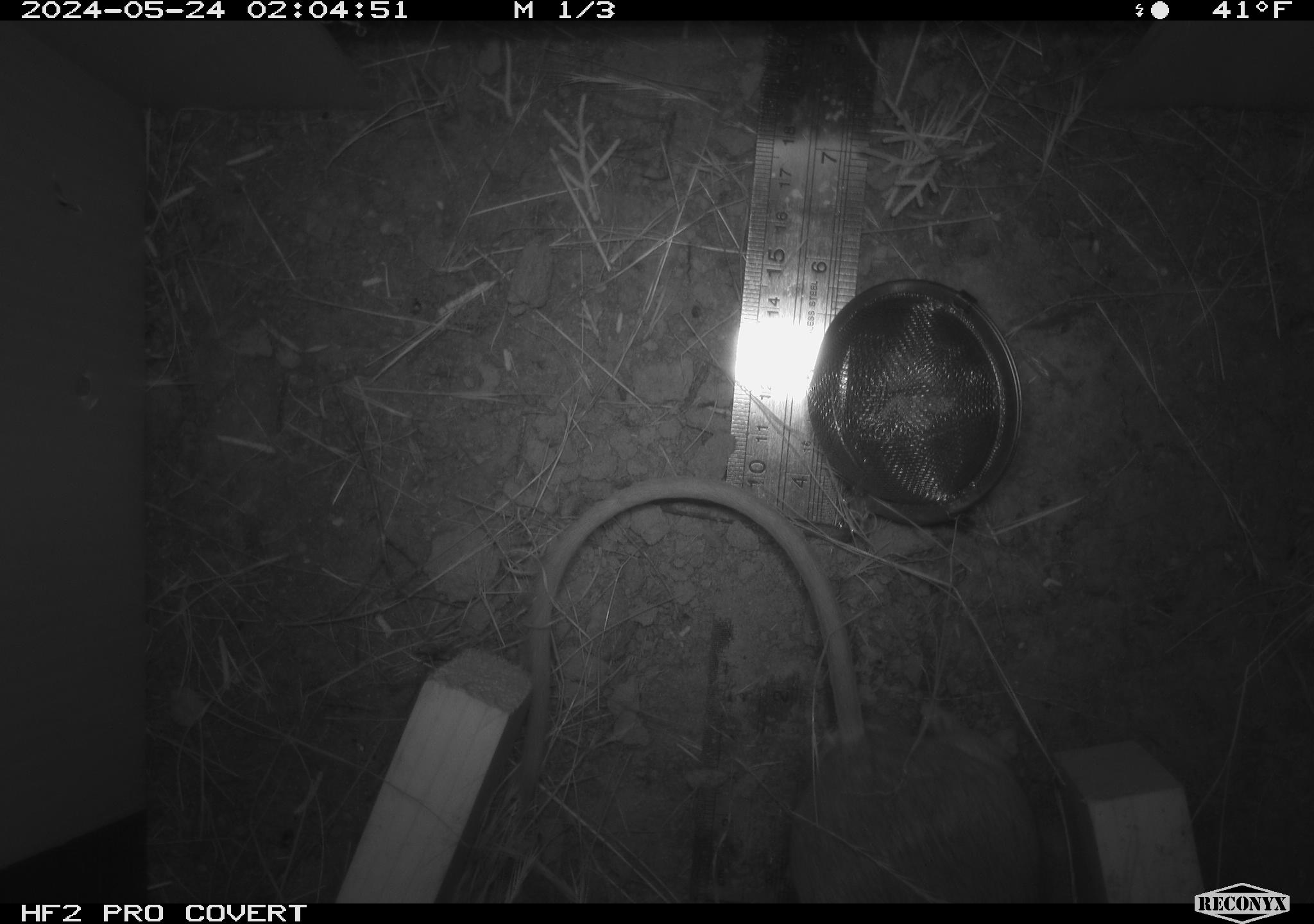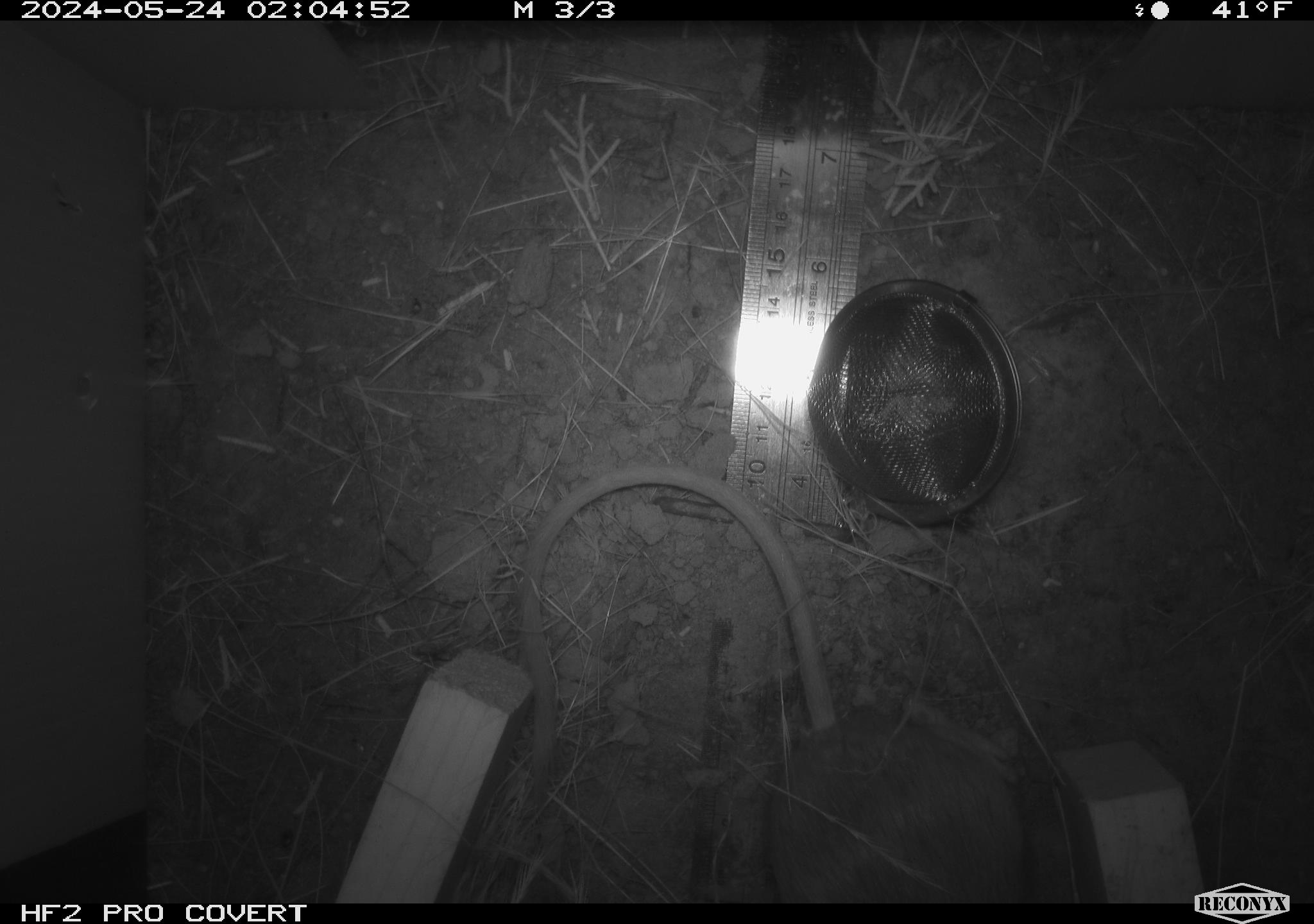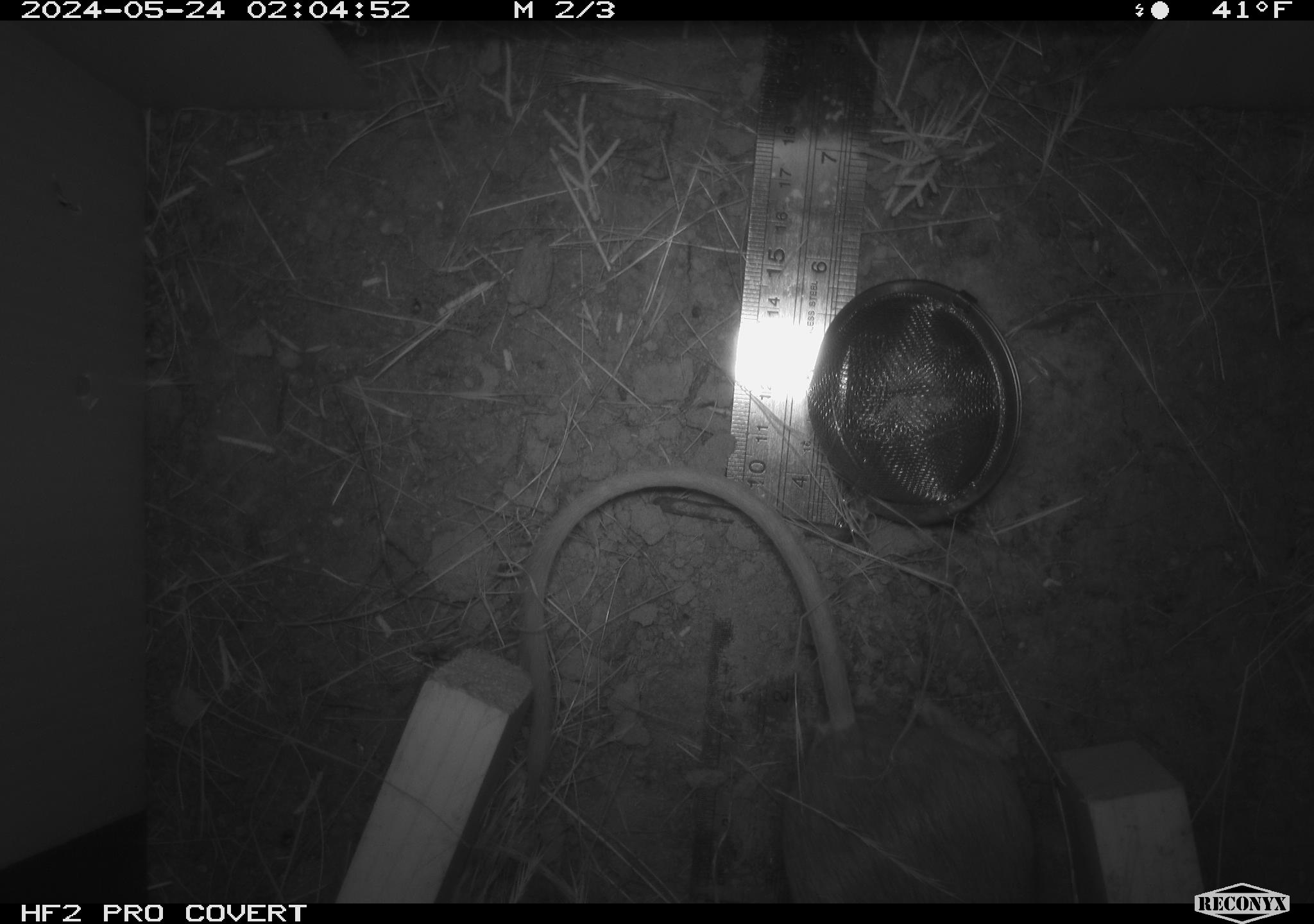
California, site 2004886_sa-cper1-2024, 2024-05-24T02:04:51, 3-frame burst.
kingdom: Animalia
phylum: Chordata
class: Mammalia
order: Rodentia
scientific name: Rodentia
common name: rodent